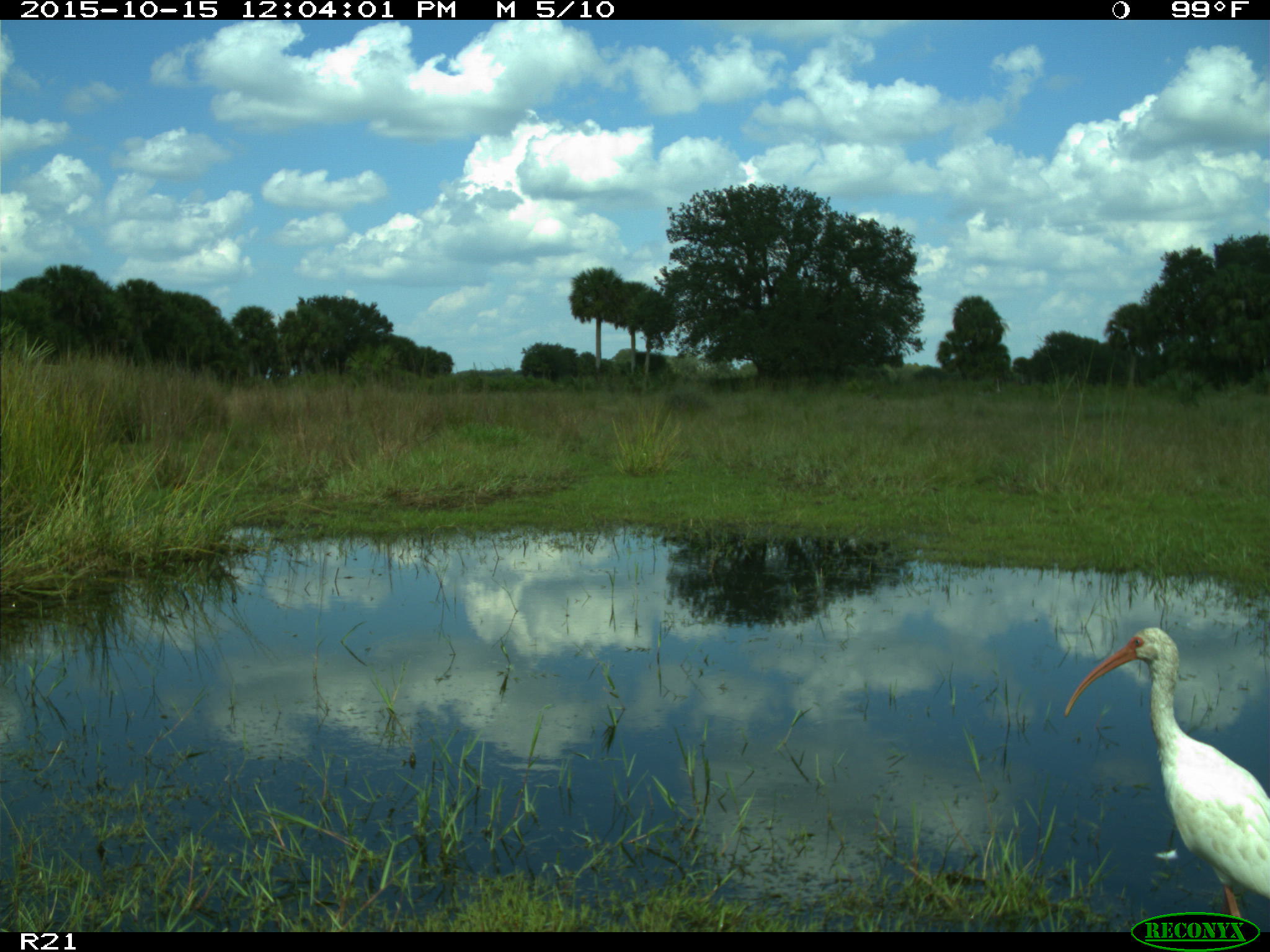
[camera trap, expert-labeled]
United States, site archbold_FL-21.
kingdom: Animalia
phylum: Chordata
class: Aves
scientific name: Aves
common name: birds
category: unidentified bird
Unidentified bird (birds) (Aves).